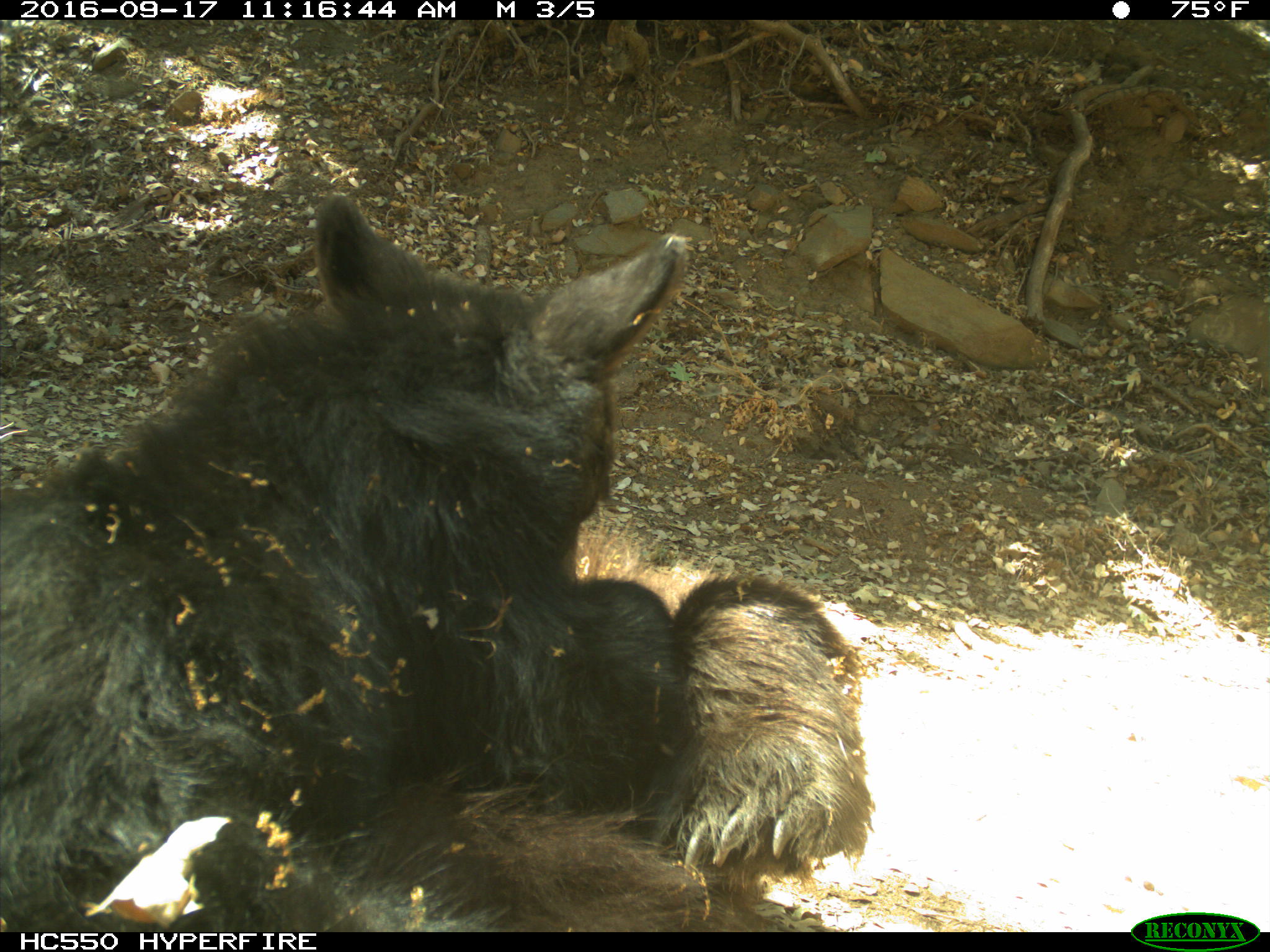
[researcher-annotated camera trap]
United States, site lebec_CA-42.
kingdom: Animalia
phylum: Chordata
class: Mammalia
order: Carnivora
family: Ursidae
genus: Ursus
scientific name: Ursus americanus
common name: american black bear